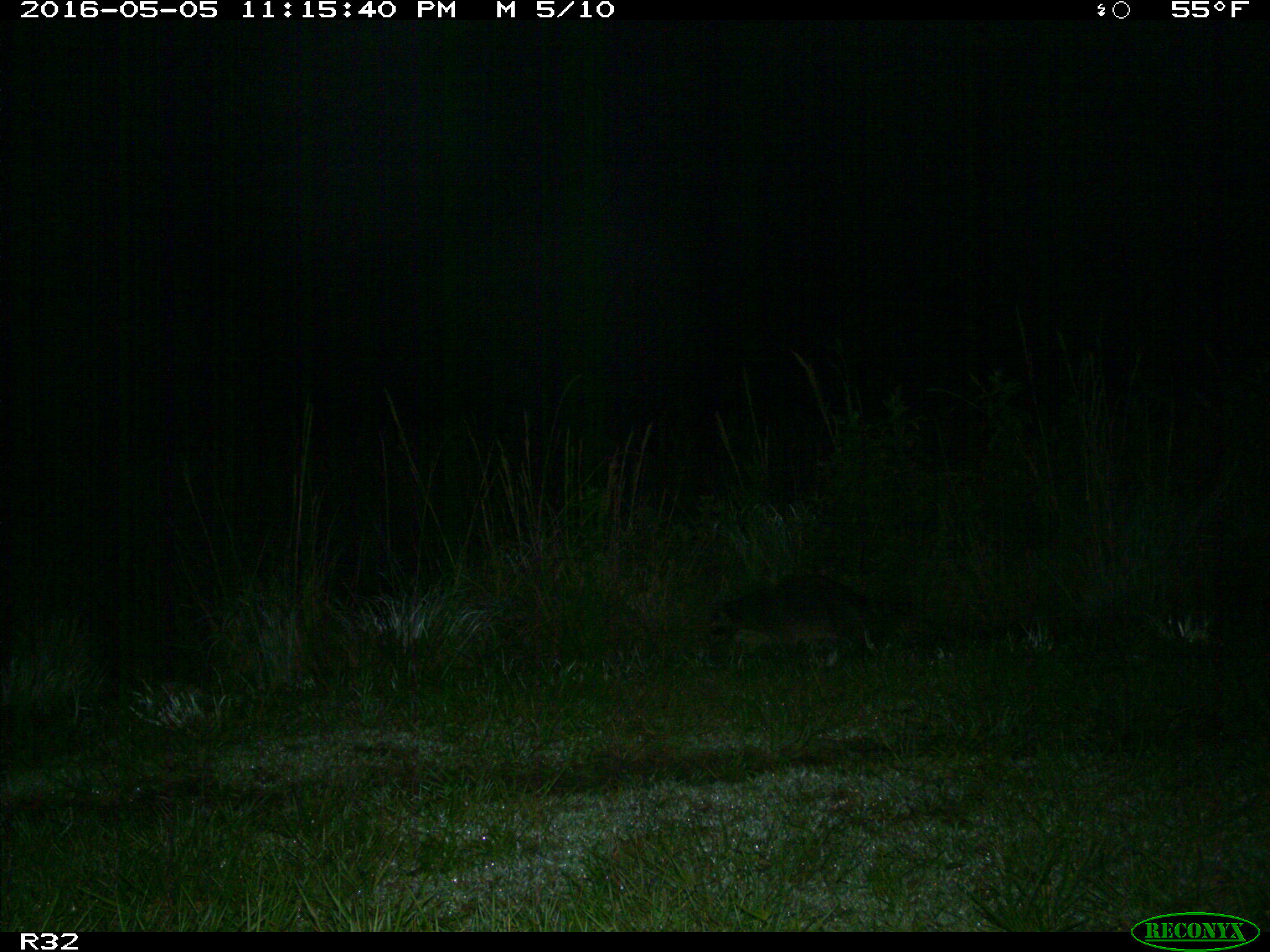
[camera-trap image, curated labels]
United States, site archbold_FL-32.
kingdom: Animalia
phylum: Chordata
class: Mammalia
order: Carnivora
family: Procyonidae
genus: Procyon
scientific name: Procyon lotor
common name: common raccoon